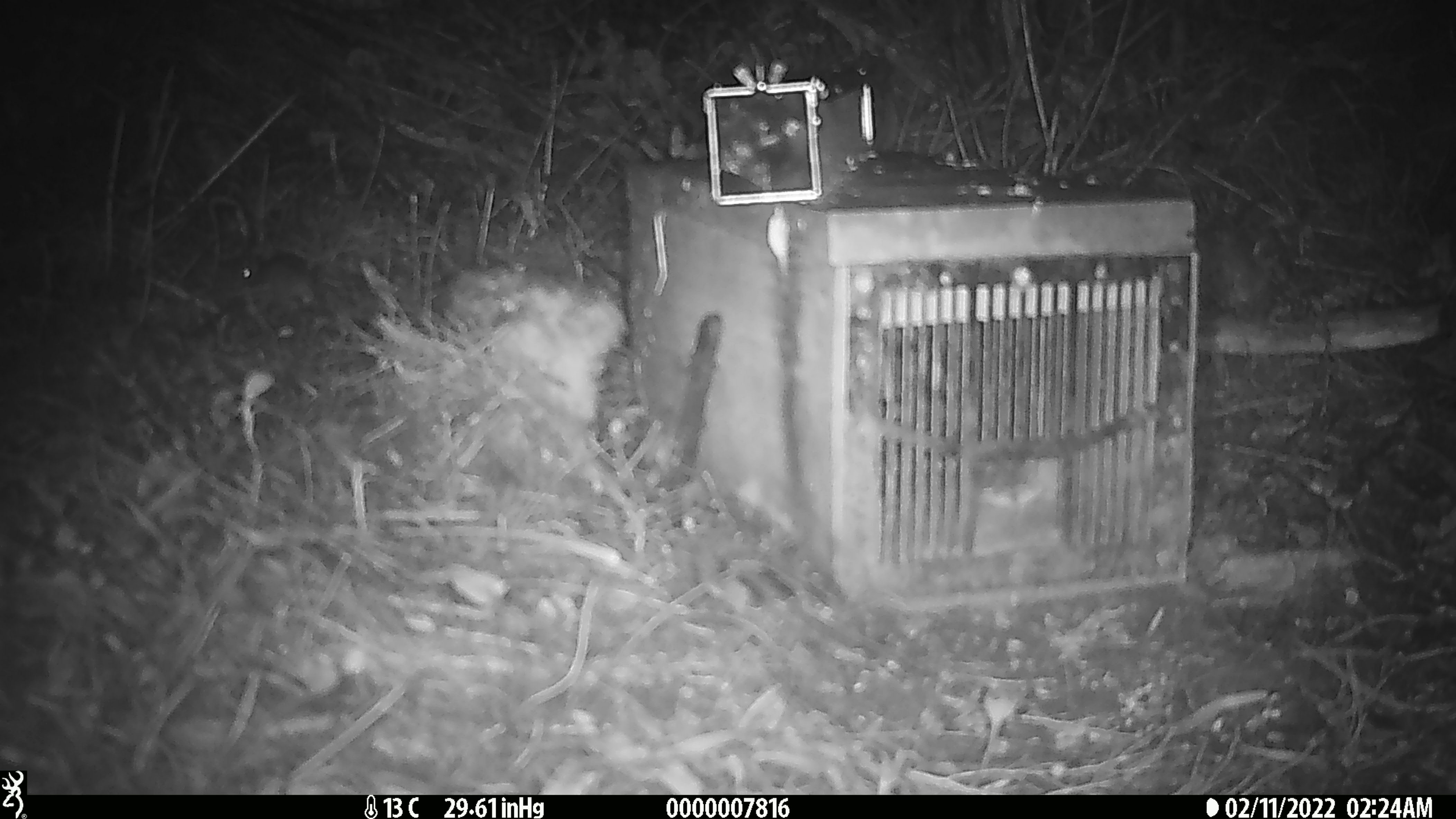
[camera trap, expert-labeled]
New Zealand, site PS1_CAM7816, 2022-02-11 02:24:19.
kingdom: Animalia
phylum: Chordata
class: Mammalia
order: Rodentia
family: Muridae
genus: Mus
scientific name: Mus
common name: mouse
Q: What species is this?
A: Mouse (Mus).